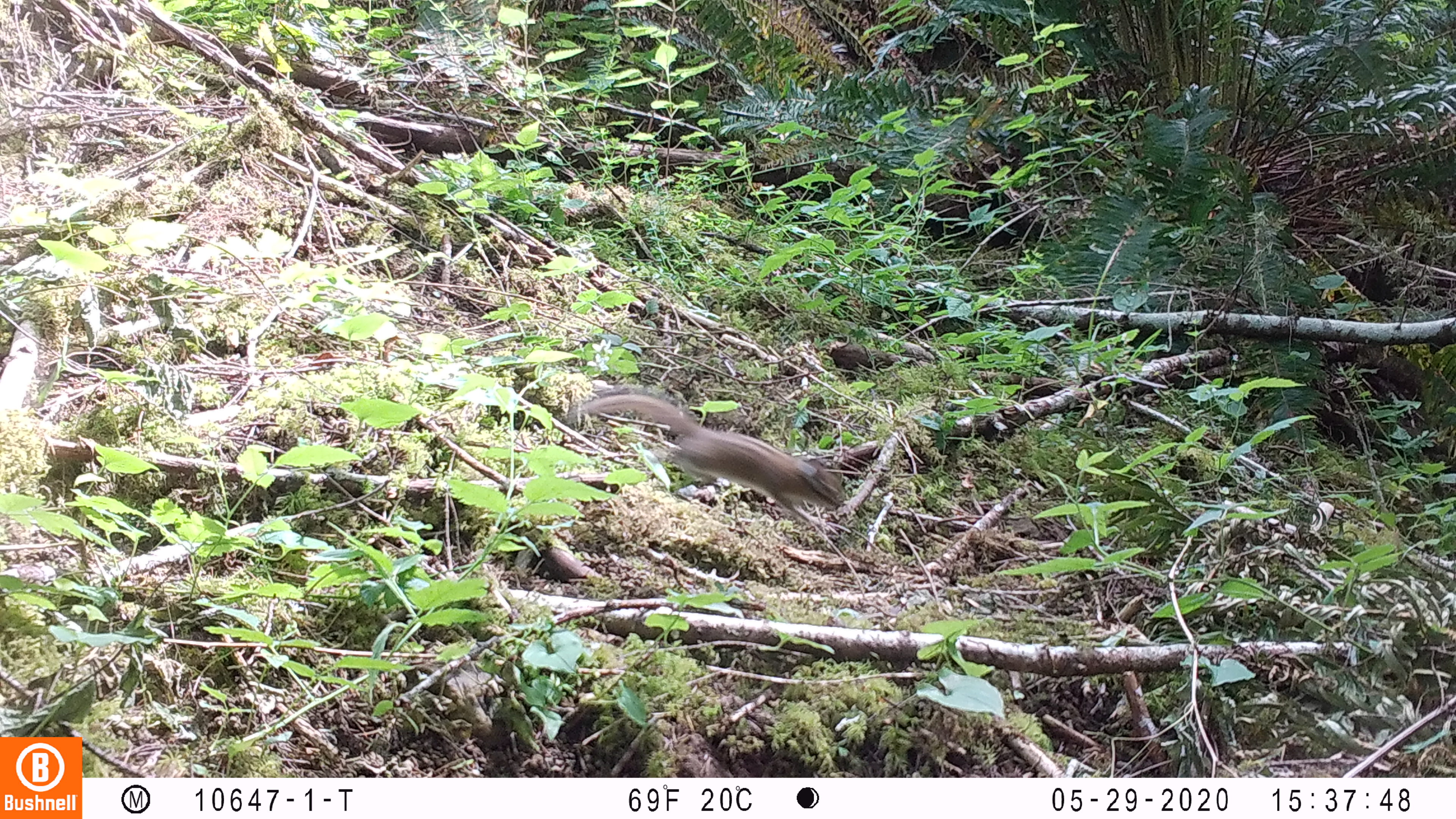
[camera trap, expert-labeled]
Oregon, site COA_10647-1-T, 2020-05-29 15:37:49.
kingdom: Animalia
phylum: Chordata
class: Mammalia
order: Rodentia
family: Sciuridae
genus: Neotamias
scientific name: Neotamias townsendii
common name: townsend's chipmunk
Townsend's chipmunk (Neotamias townsendii).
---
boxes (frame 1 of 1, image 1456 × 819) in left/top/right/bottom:
townsend's chipmunk: 565/378/847/527